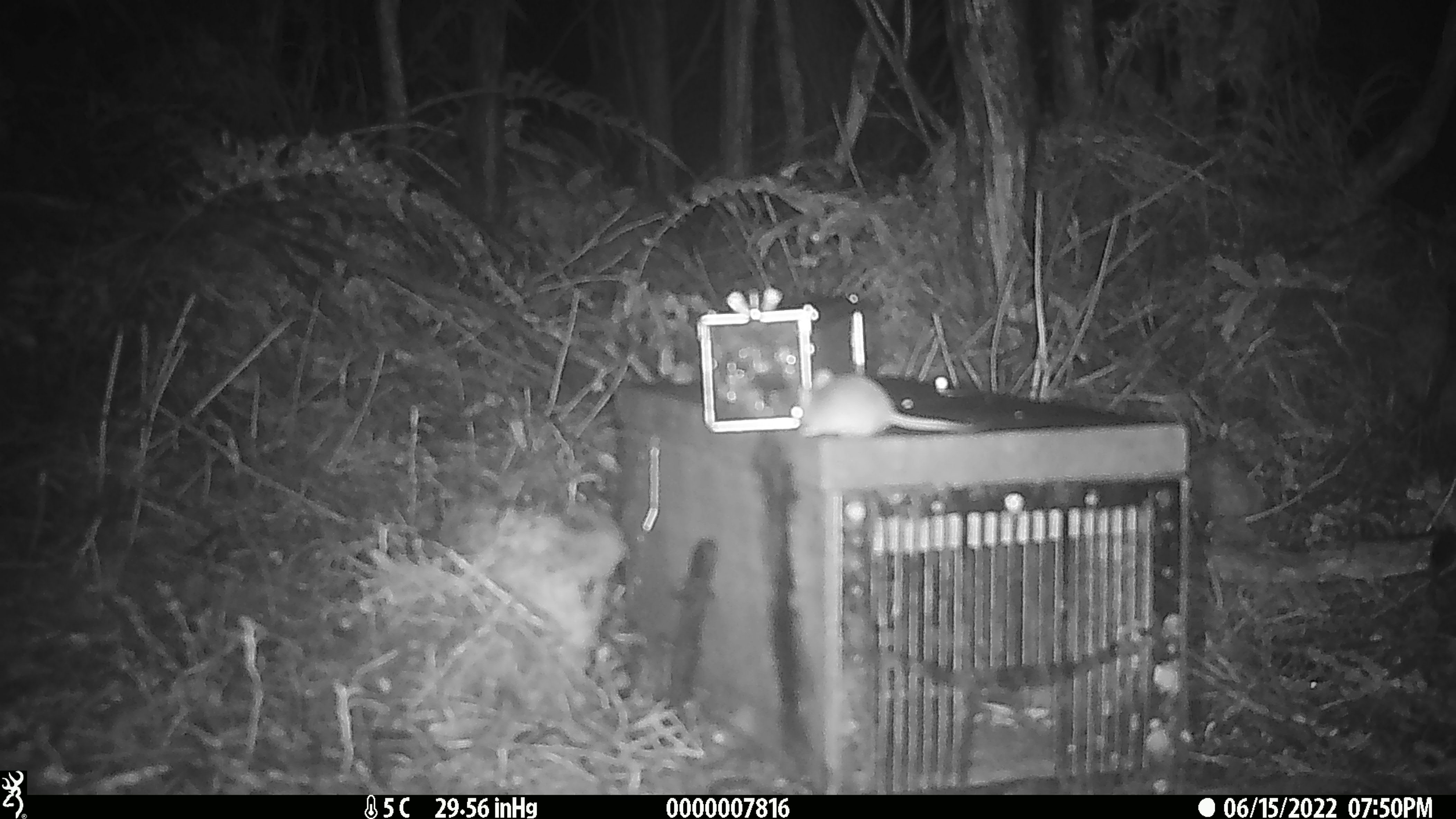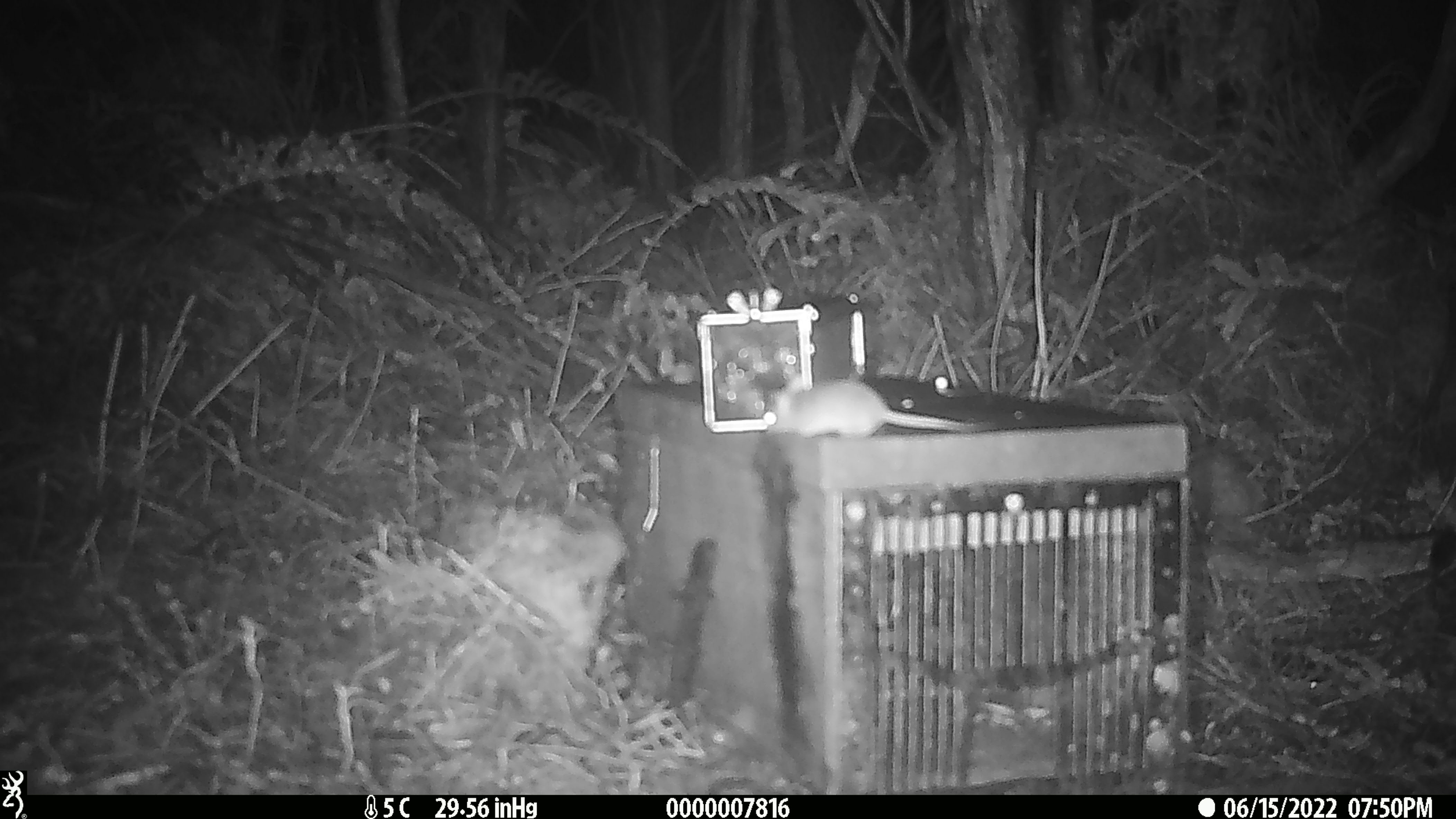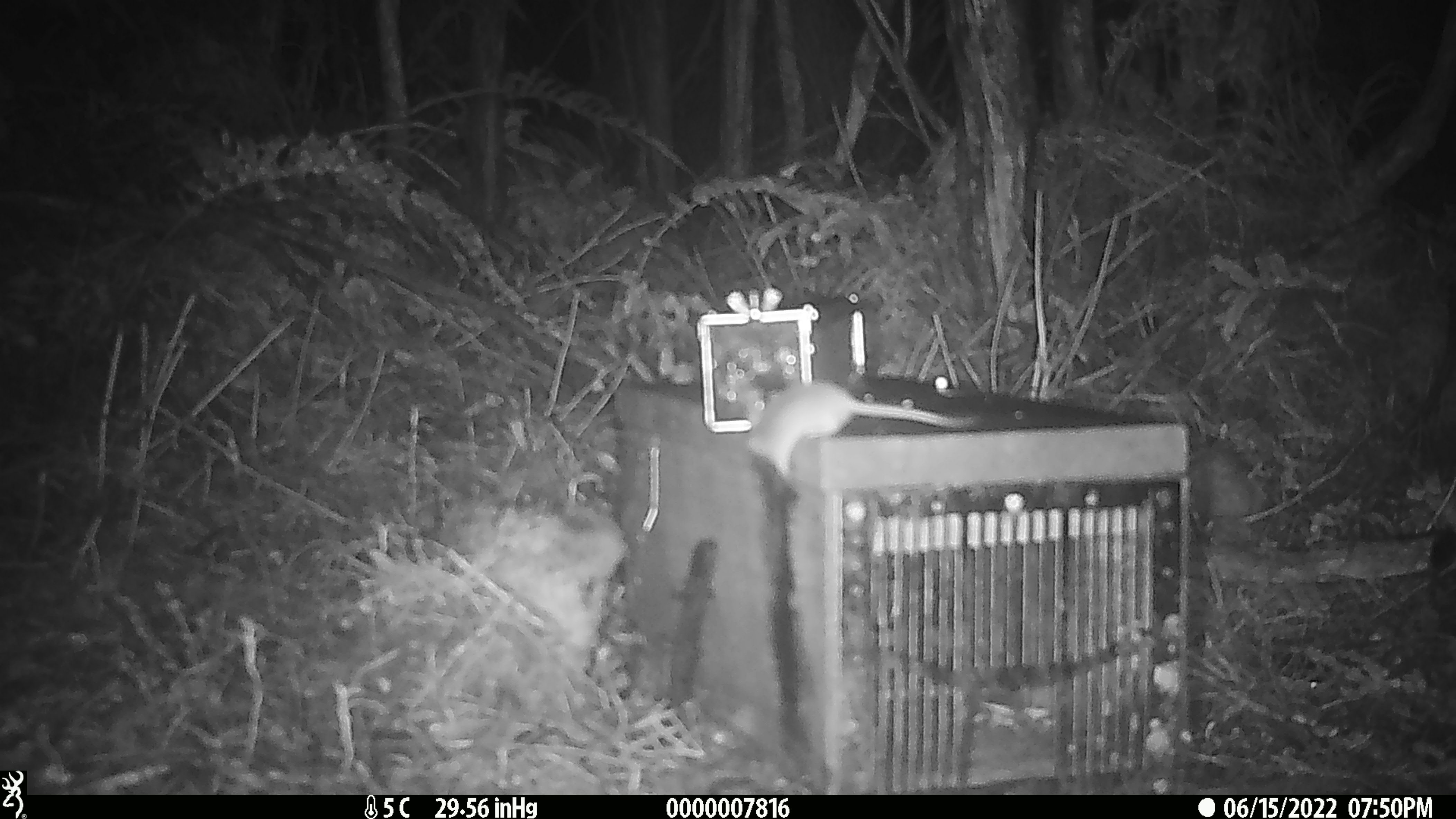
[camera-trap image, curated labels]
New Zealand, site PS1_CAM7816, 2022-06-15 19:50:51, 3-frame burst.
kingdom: Animalia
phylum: Chordata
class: Mammalia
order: Rodentia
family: Muridae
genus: Mus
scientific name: Mus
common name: mouse